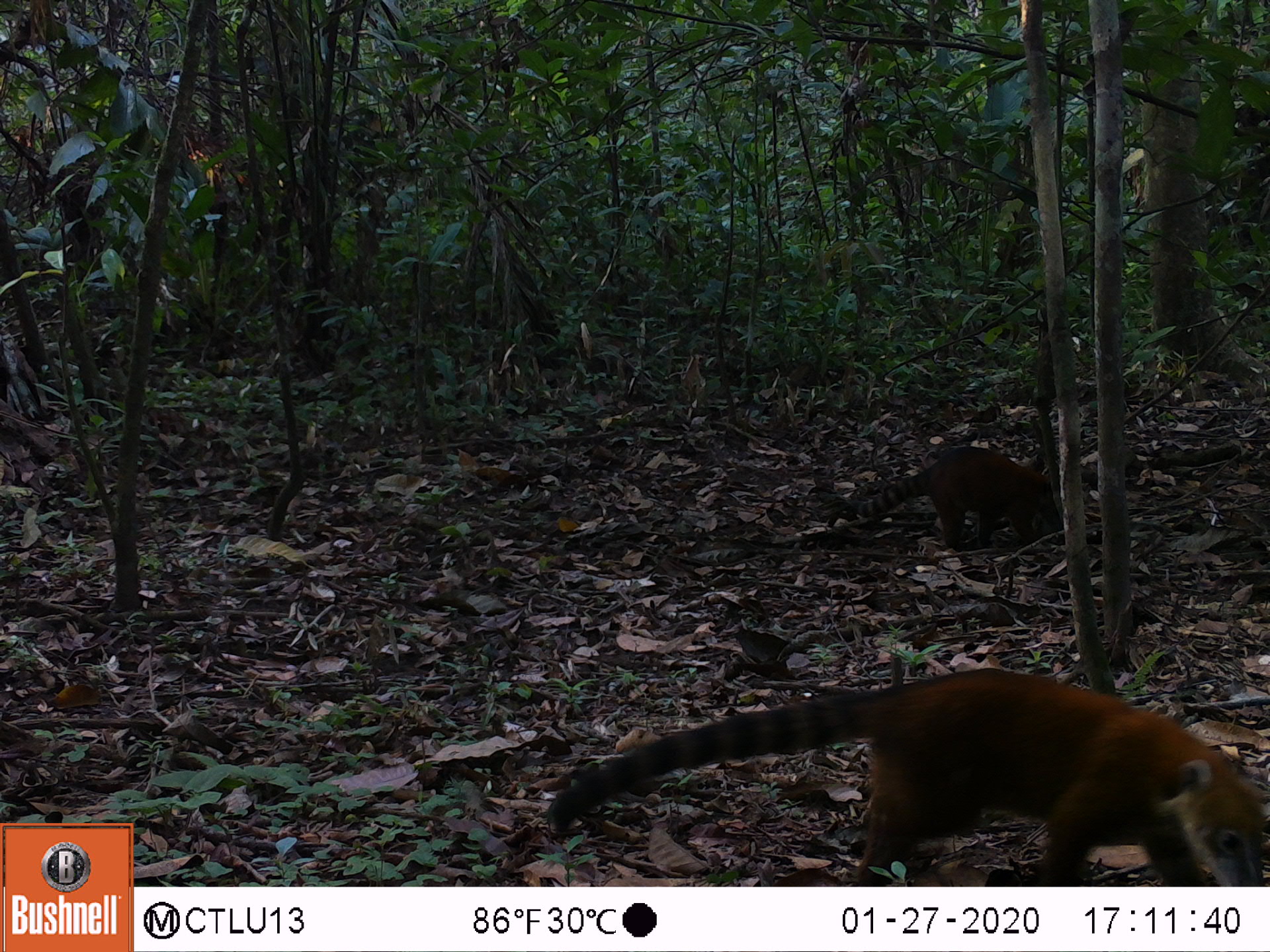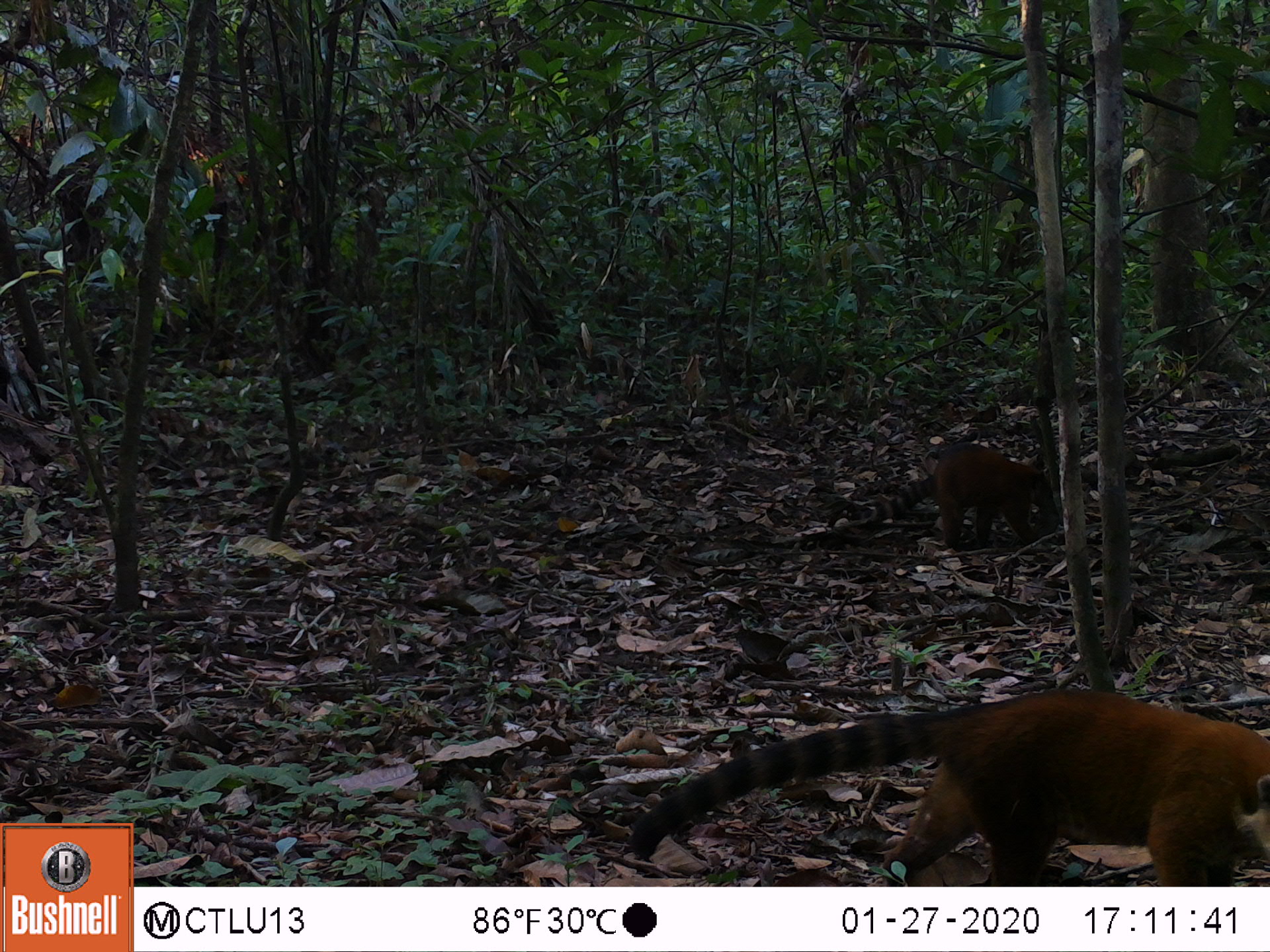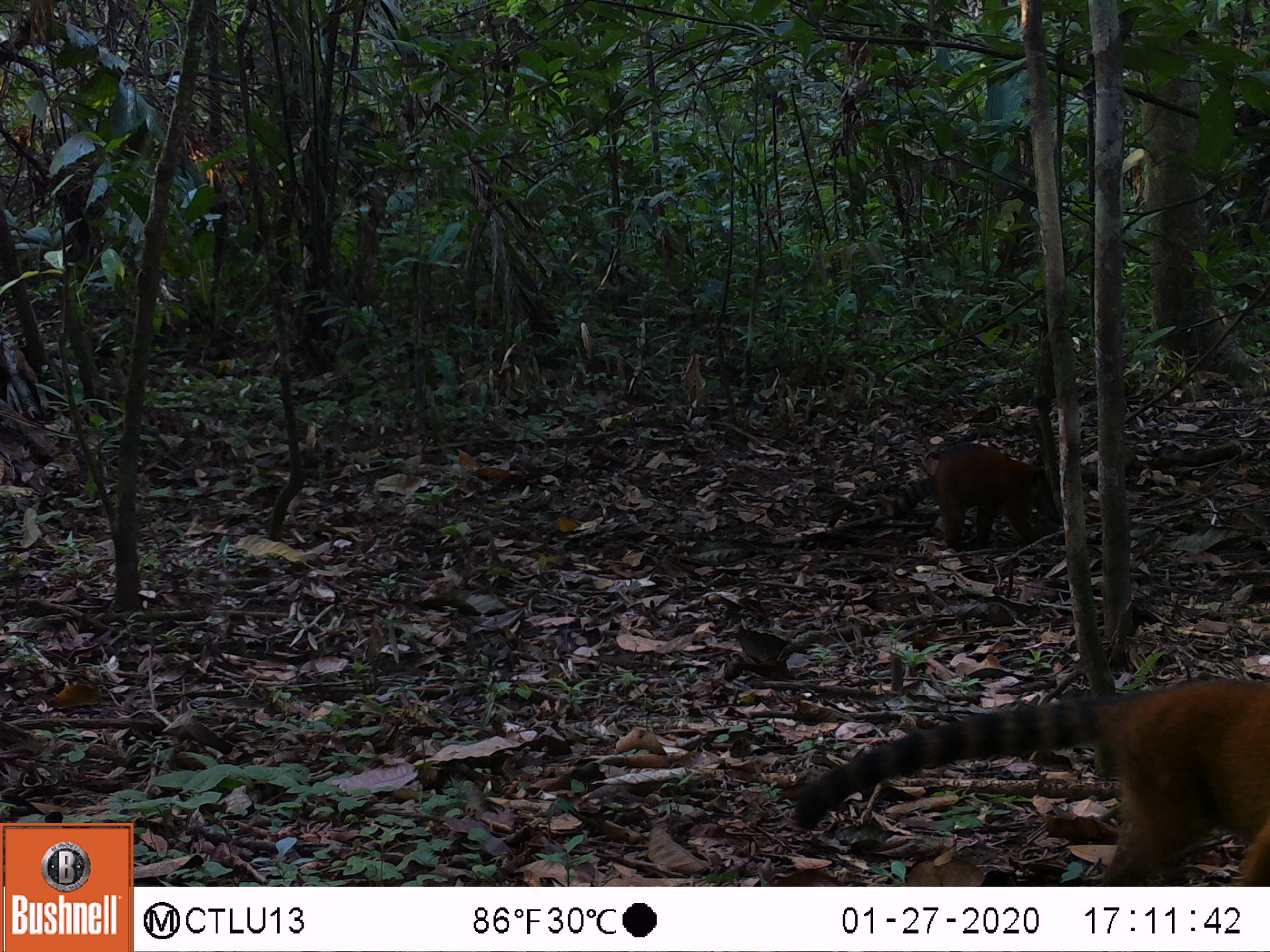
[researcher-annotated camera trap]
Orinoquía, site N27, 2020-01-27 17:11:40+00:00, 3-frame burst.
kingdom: Animalia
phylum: Chordata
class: Mammalia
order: Carnivora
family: Procyonidae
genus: Nasua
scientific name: Nasua nasua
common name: south american coati